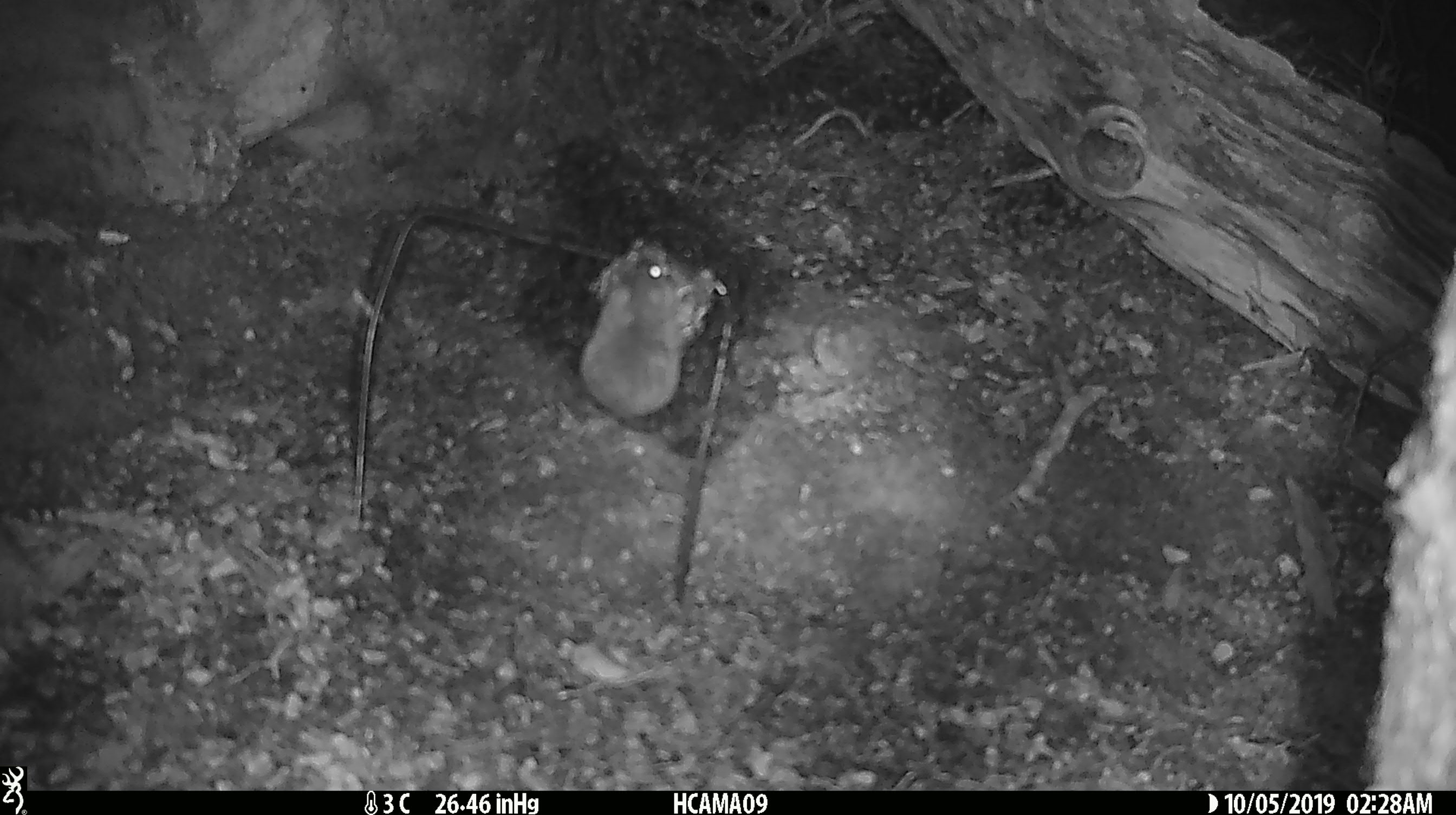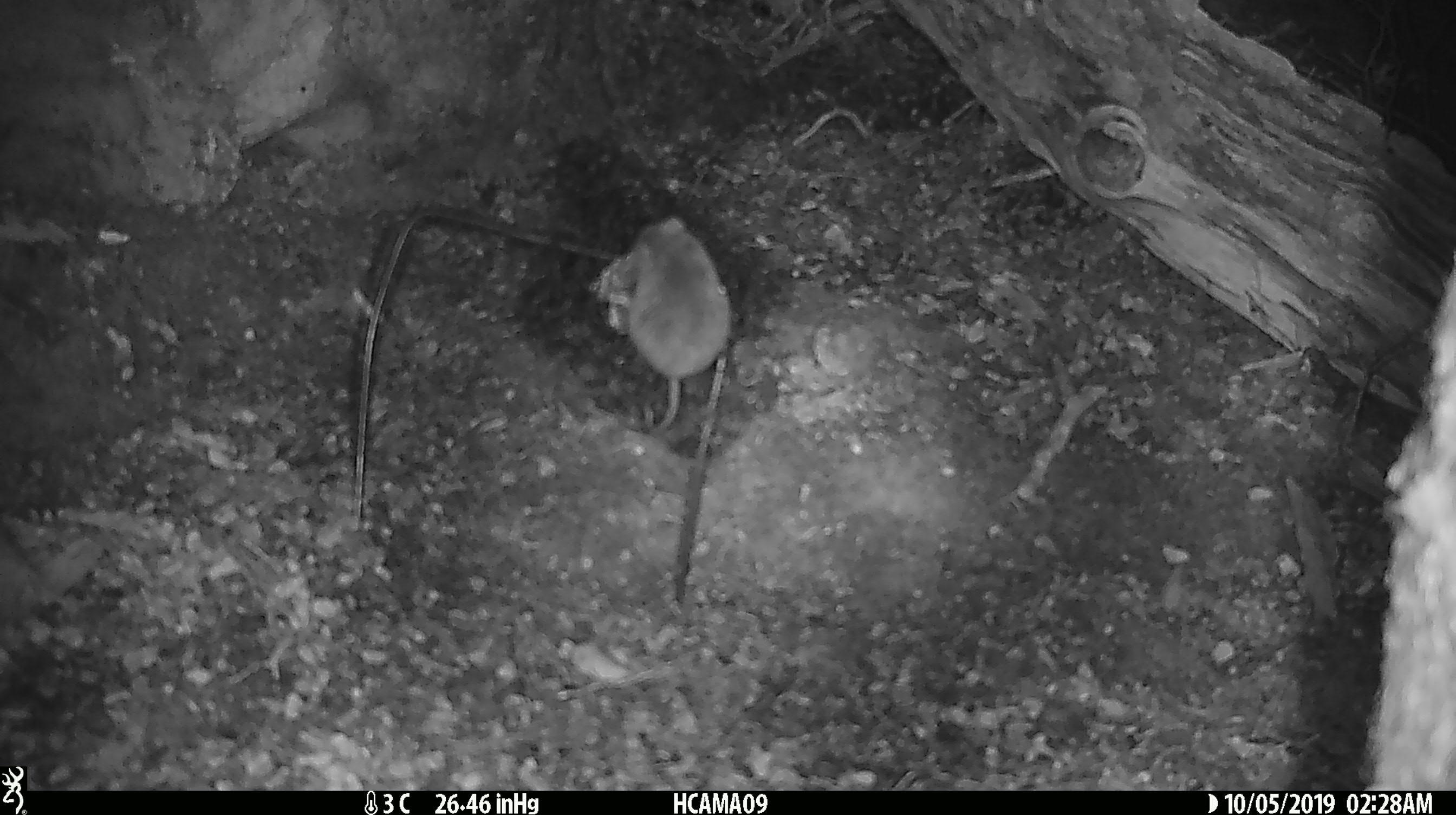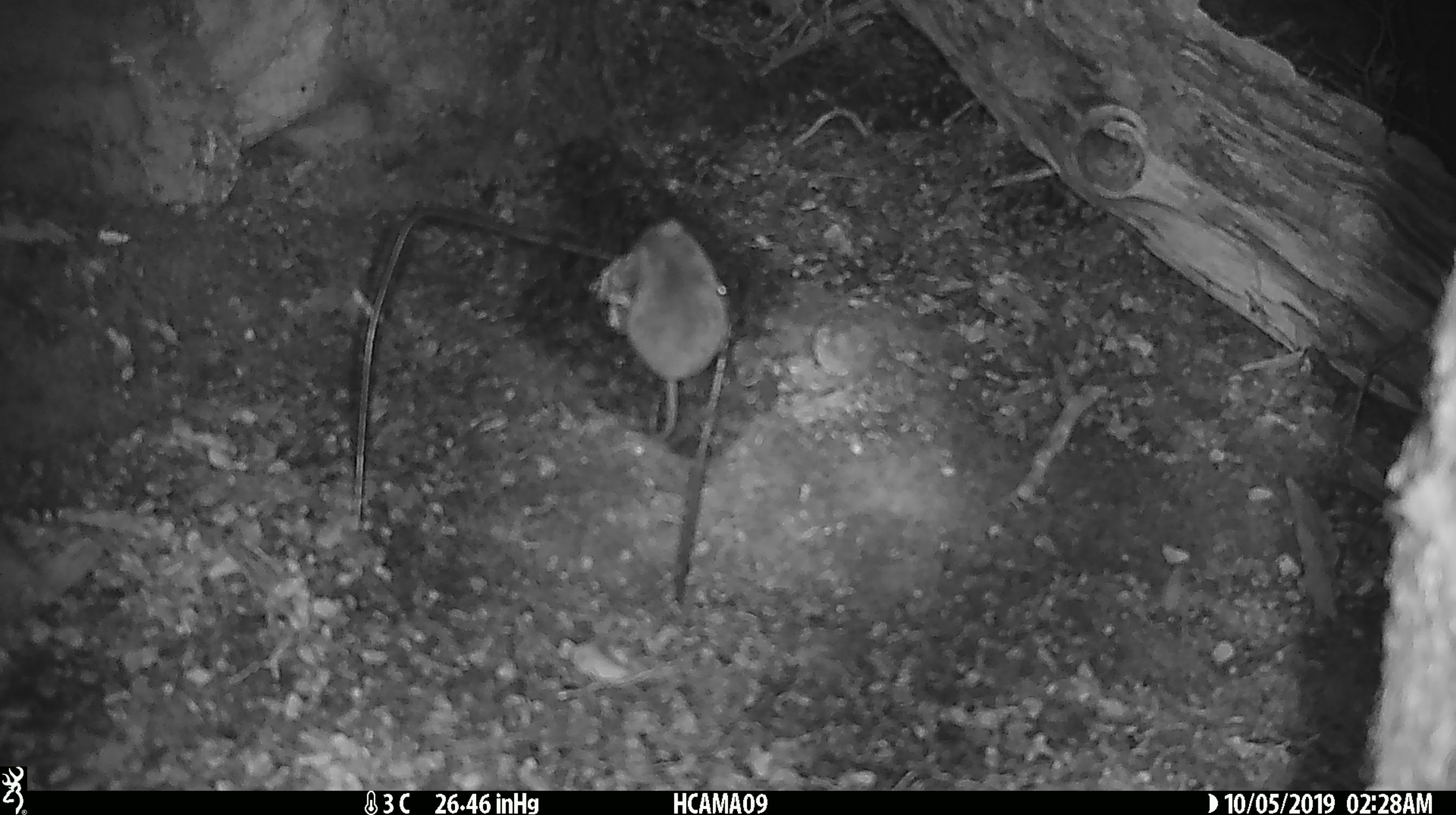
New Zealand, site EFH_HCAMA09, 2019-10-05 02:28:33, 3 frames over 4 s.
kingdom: Animalia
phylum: Chordata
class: Mammalia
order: Rodentia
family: Muridae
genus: Mus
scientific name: Mus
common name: mouse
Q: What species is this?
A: Mouse (Mus).